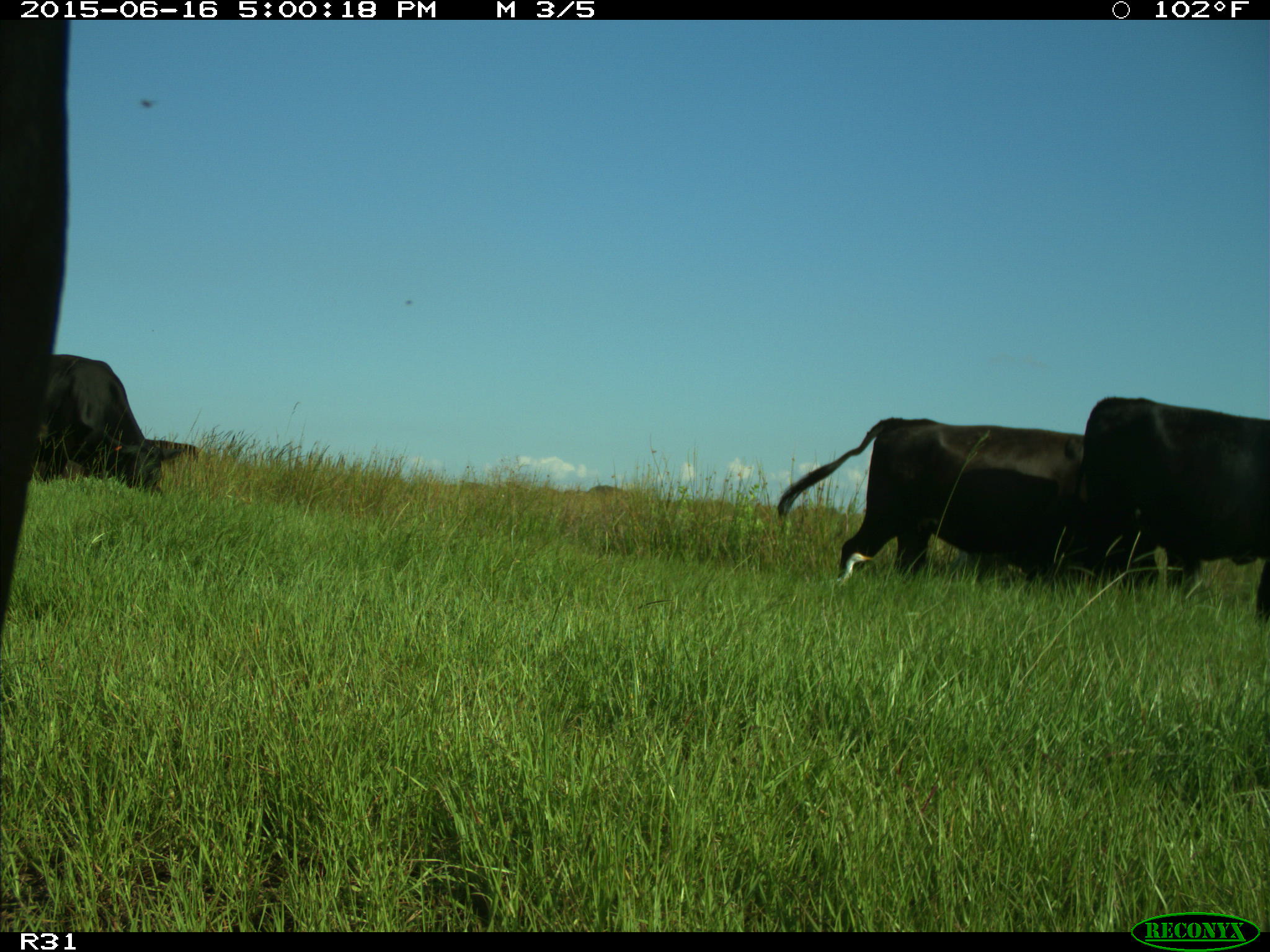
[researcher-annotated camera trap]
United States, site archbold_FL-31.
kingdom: Animalia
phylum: Chordata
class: Mammalia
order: Artiodactyla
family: Bovidae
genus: Bos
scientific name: Bos taurus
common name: domestic cow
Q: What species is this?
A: Bos taurus (domestic cow).